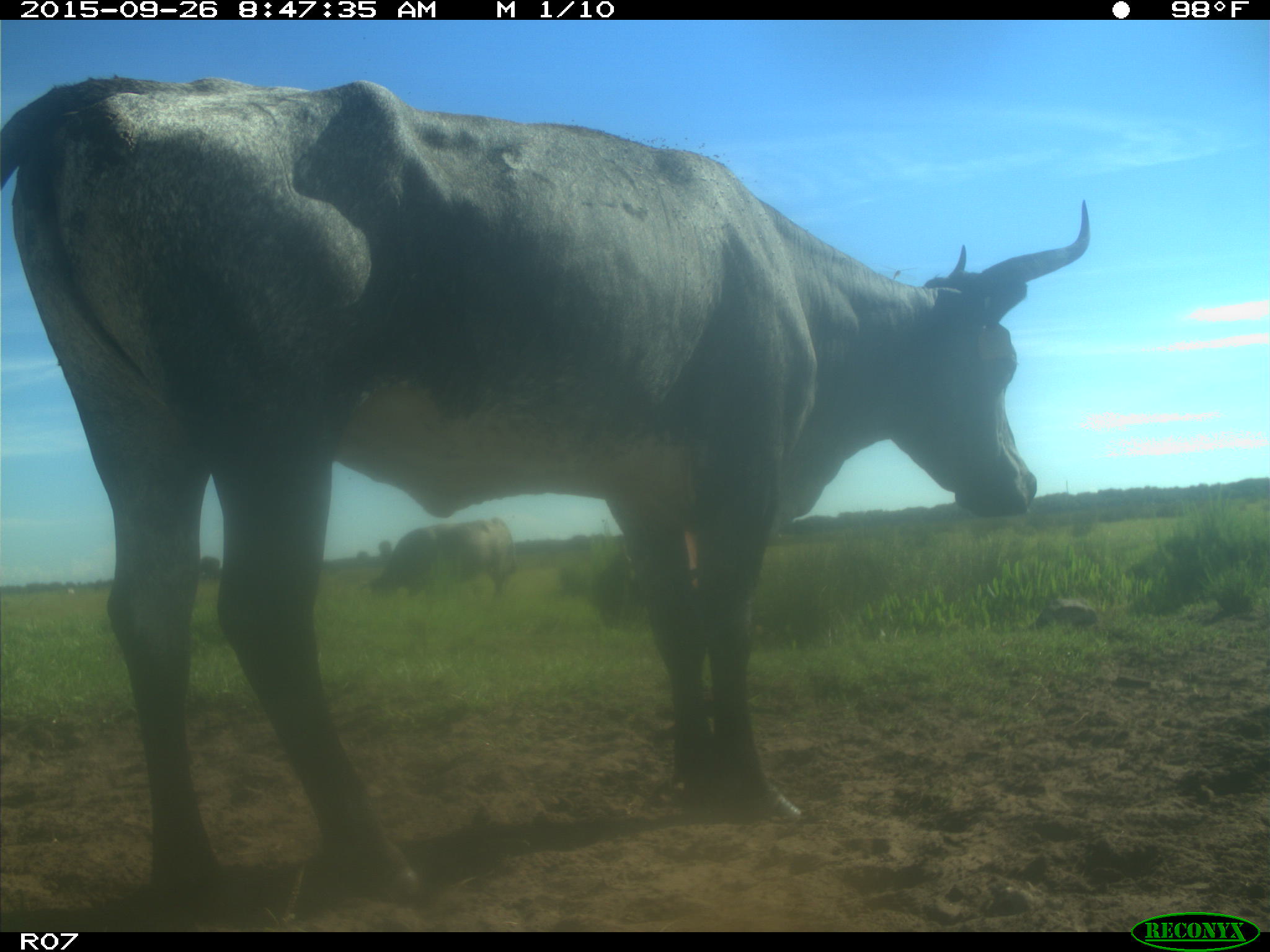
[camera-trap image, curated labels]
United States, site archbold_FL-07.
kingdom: Animalia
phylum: Chordata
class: Mammalia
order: Artiodactyla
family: Bovidae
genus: Bos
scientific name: Bos taurus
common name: domestic cow